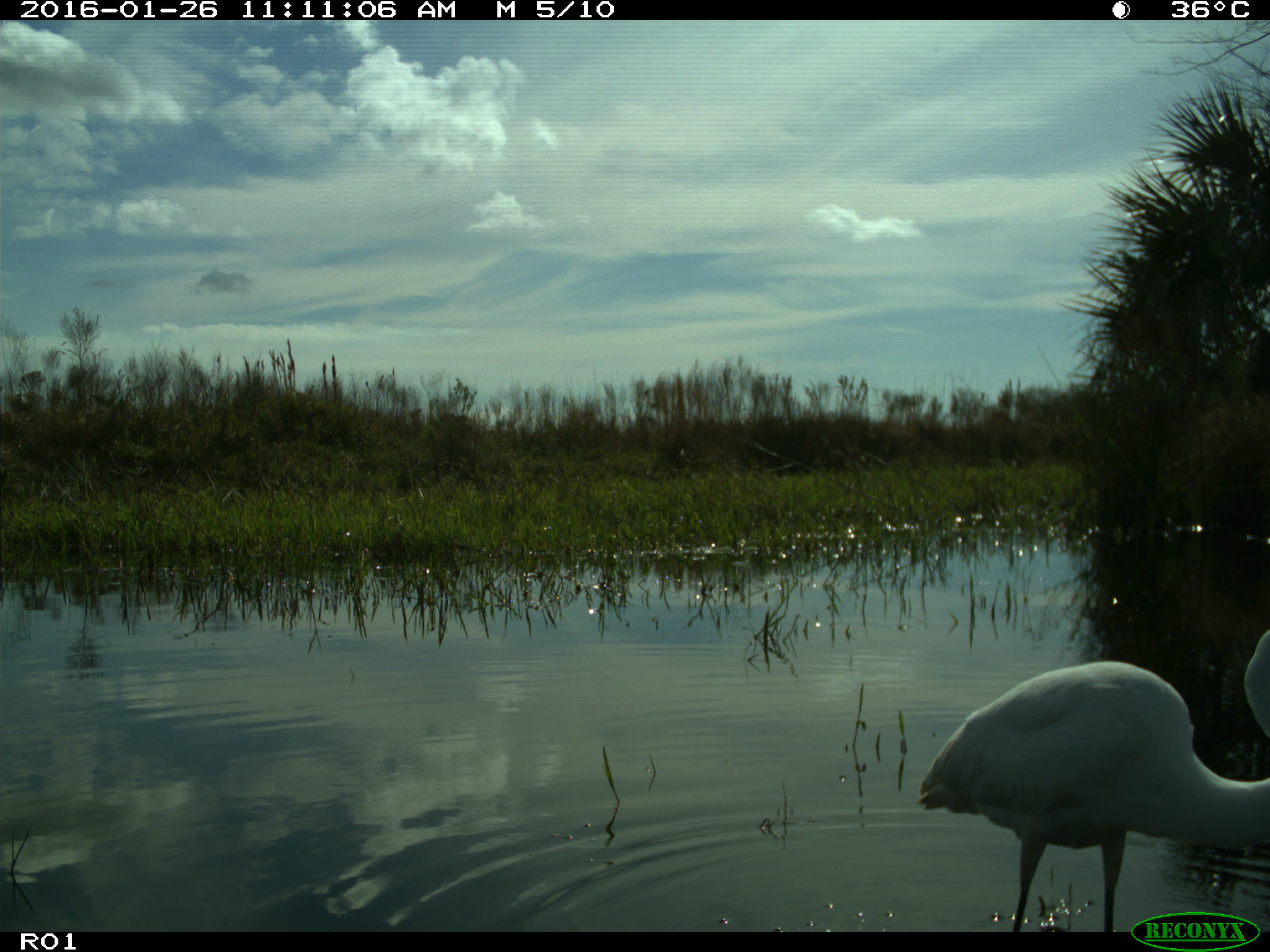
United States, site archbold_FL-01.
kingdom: Animalia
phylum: Chordata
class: Aves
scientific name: Aves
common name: birds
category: unidentified bird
Unidentified bird (birds) (Aves).